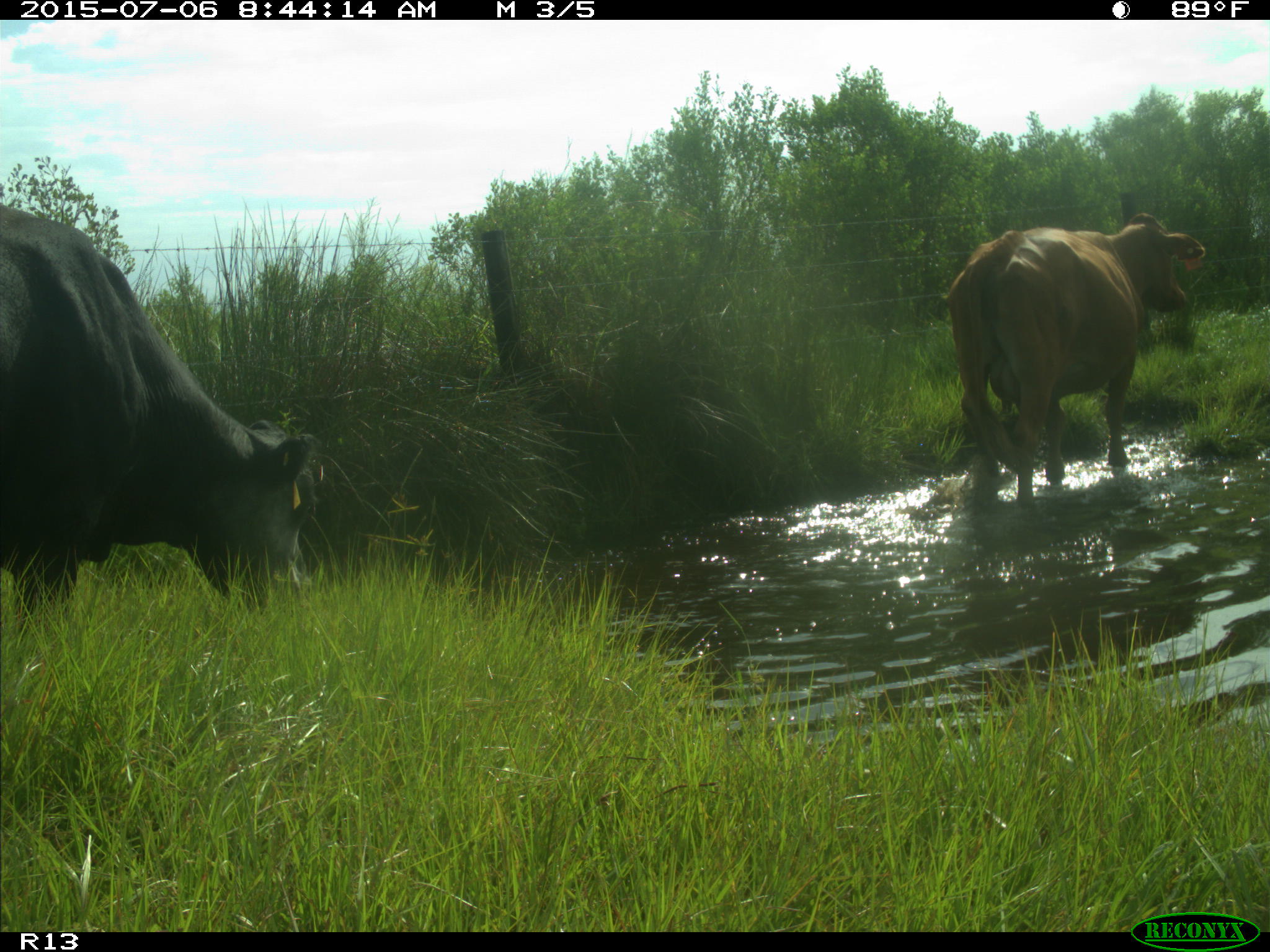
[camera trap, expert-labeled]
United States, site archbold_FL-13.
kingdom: Animalia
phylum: Chordata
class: Mammalia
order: Artiodactyla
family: Bovidae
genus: Bos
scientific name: Bos taurus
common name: domestic cow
Bos taurus (domestic cow).